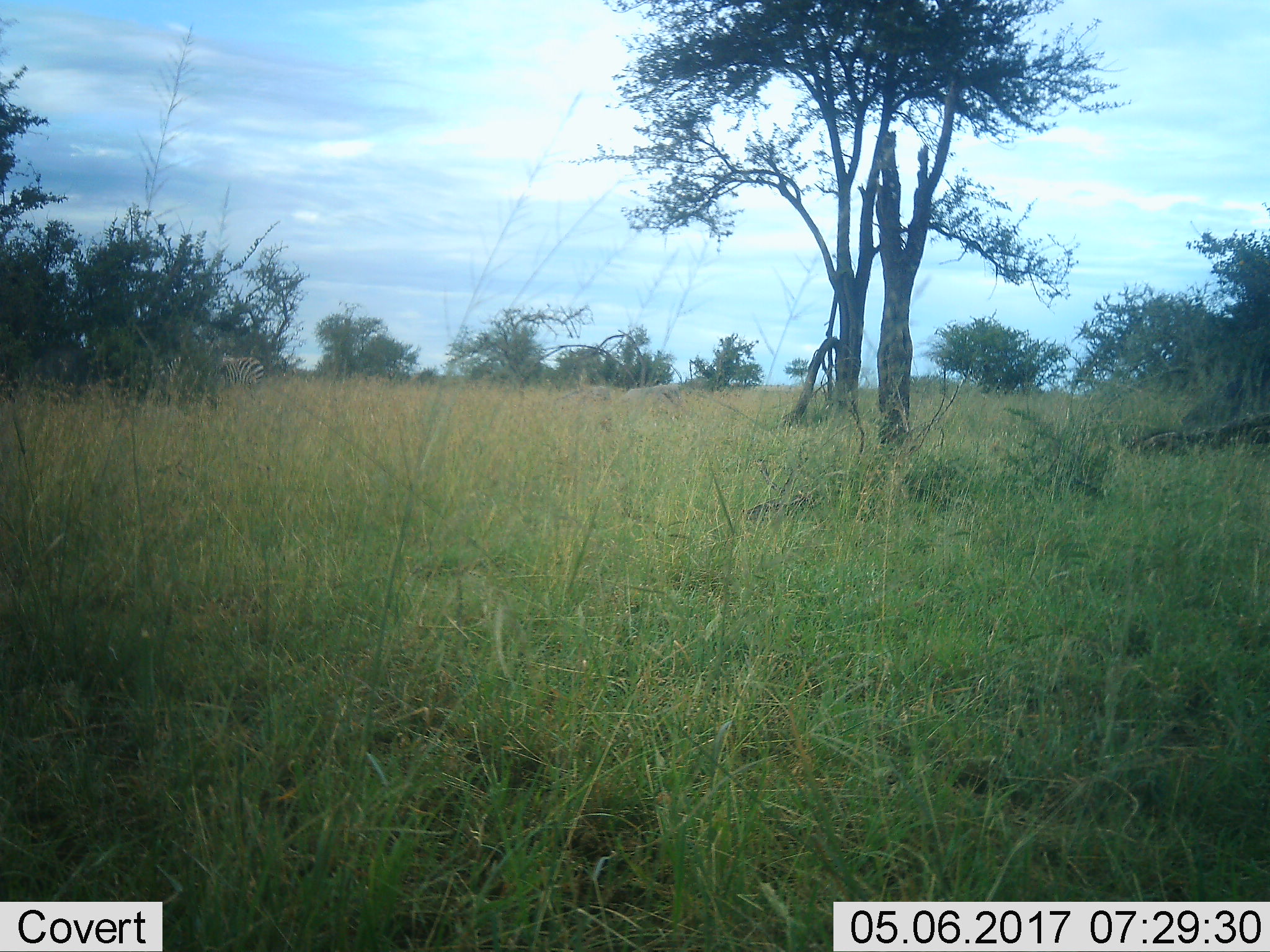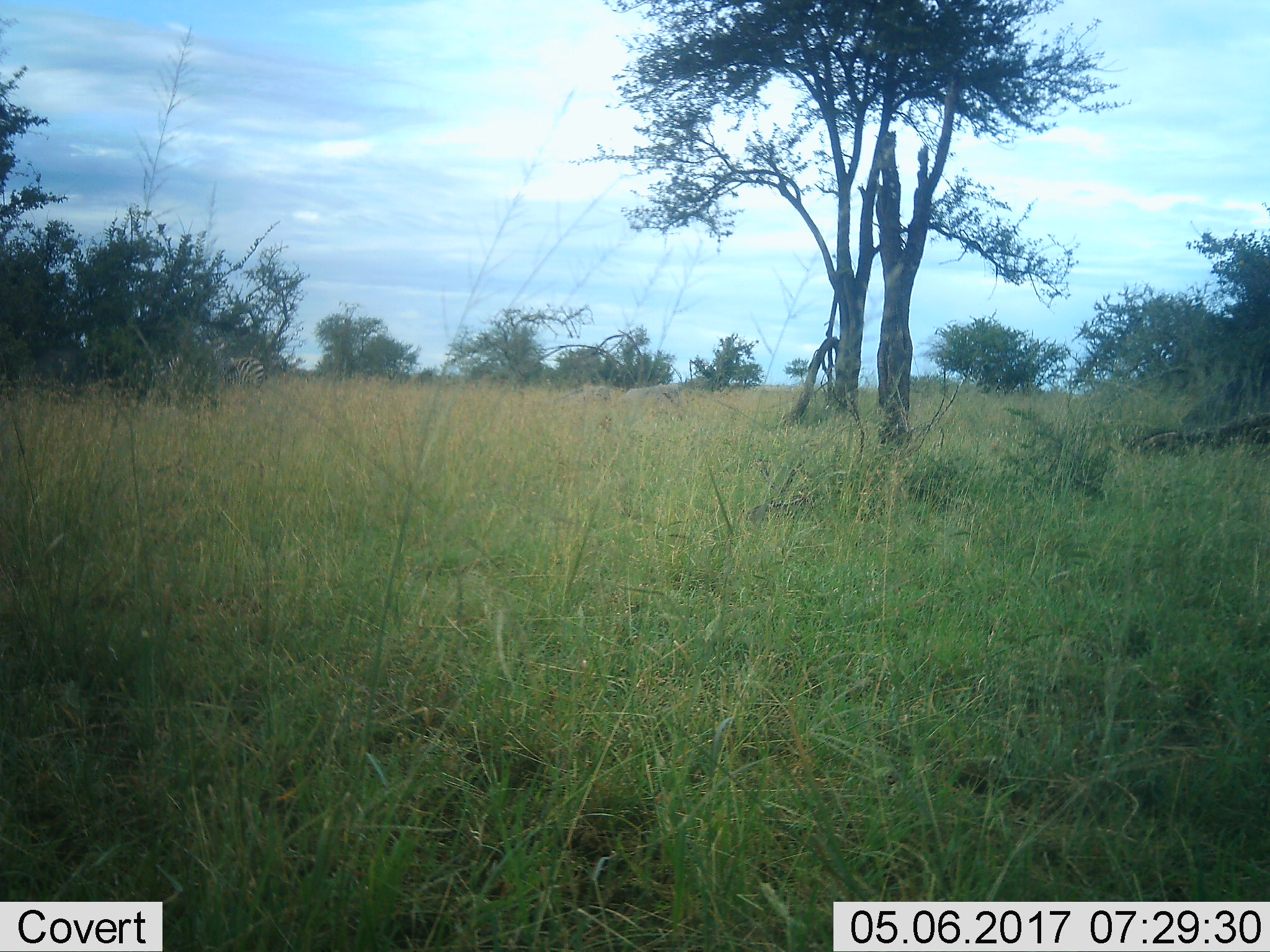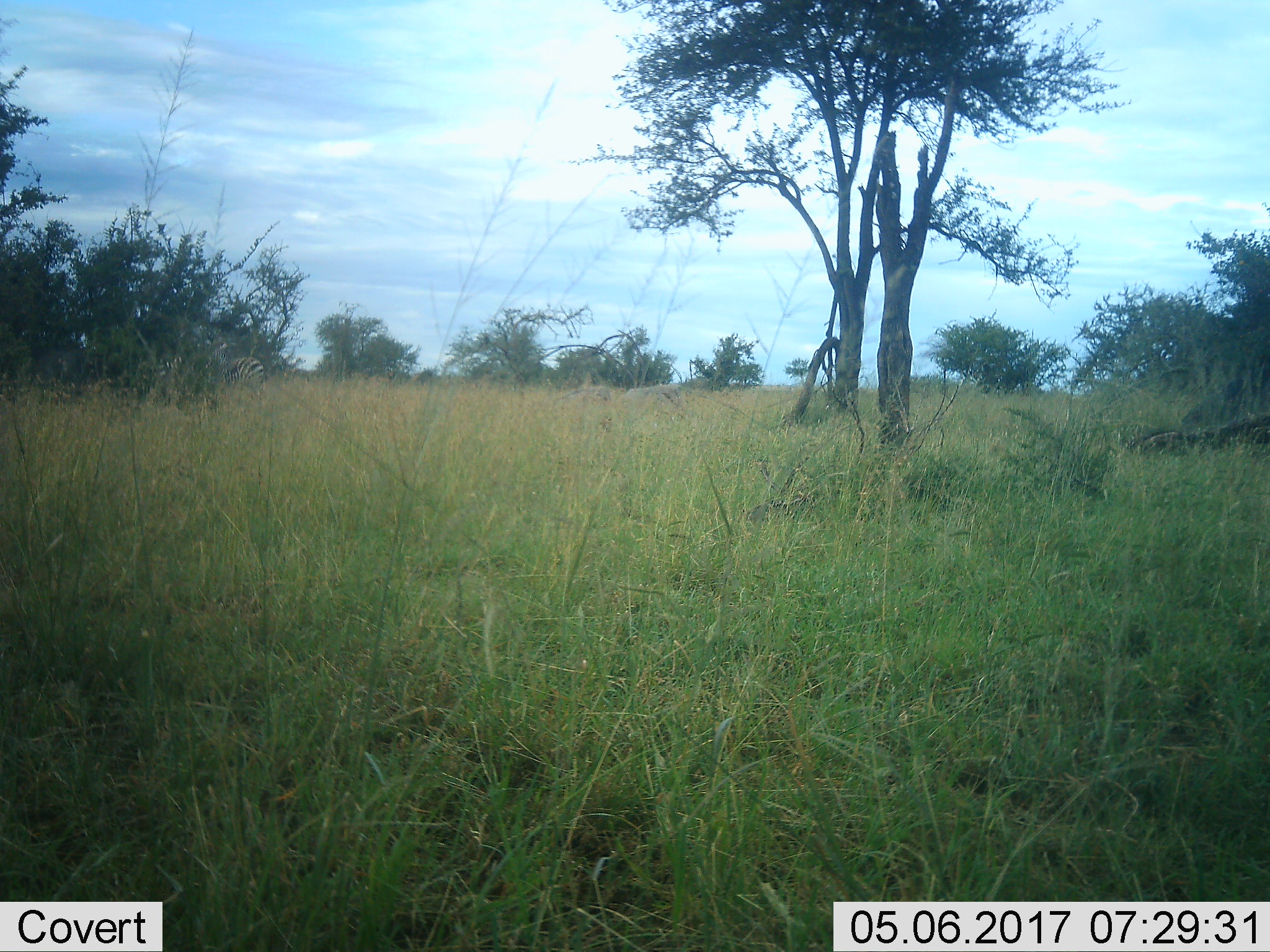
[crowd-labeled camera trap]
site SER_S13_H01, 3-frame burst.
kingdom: Animalia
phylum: Chordata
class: Mammalia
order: Perissodactyla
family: Equidae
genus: Equus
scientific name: Equus quagga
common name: plains zebra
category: zebraplains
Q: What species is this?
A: Zebraplains (plains zebra) (Equus quagga).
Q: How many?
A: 2.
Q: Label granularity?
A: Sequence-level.